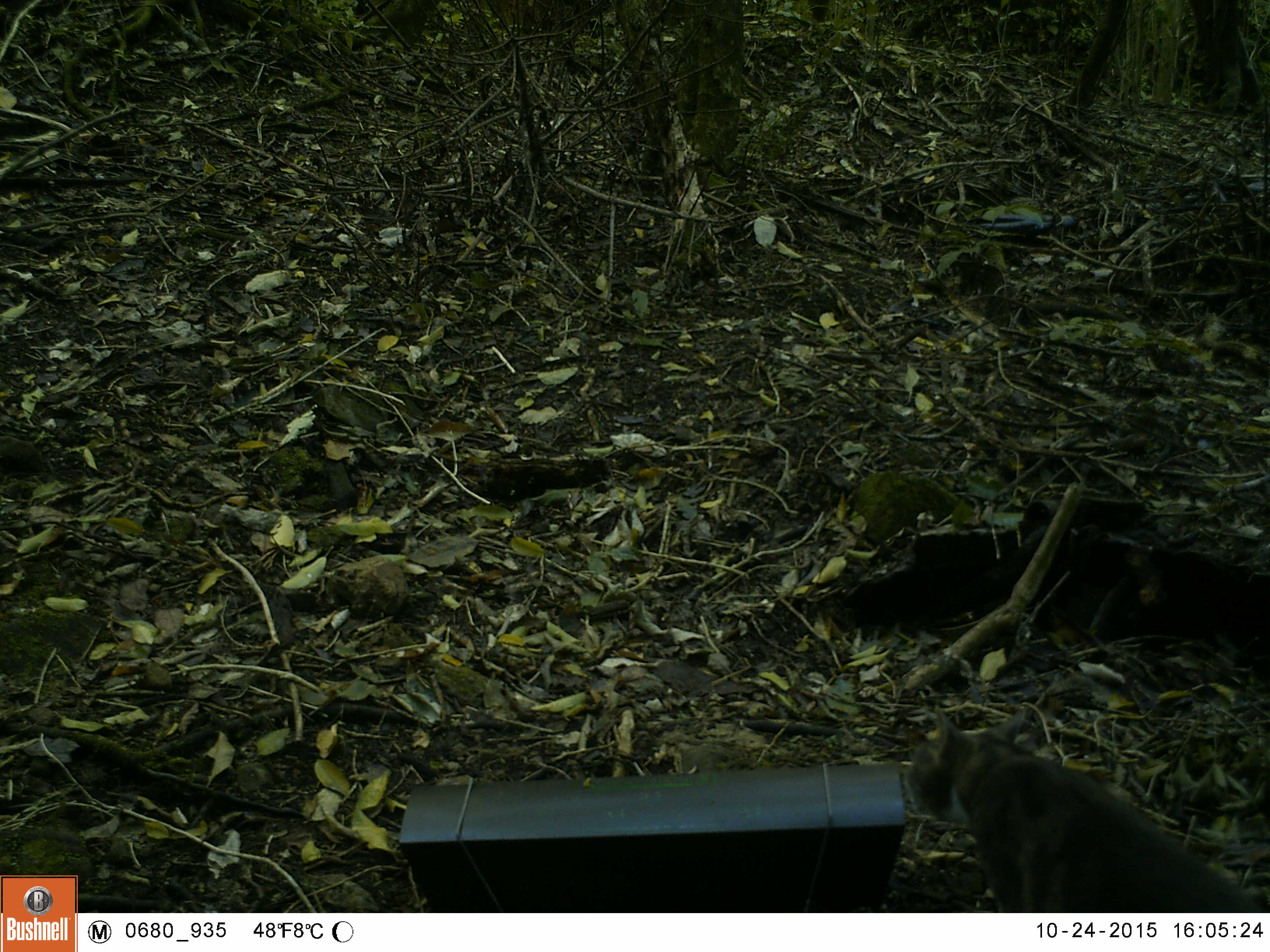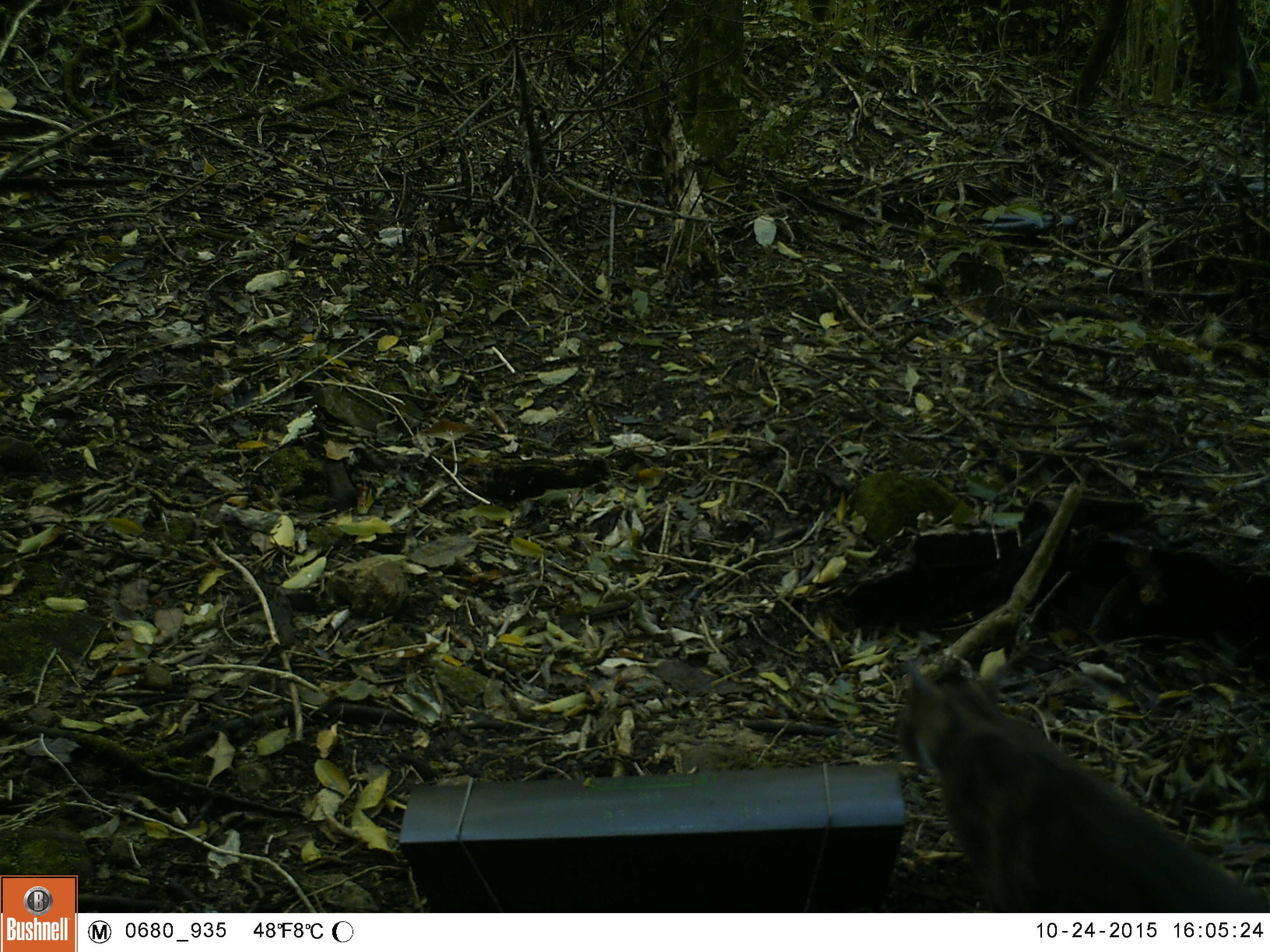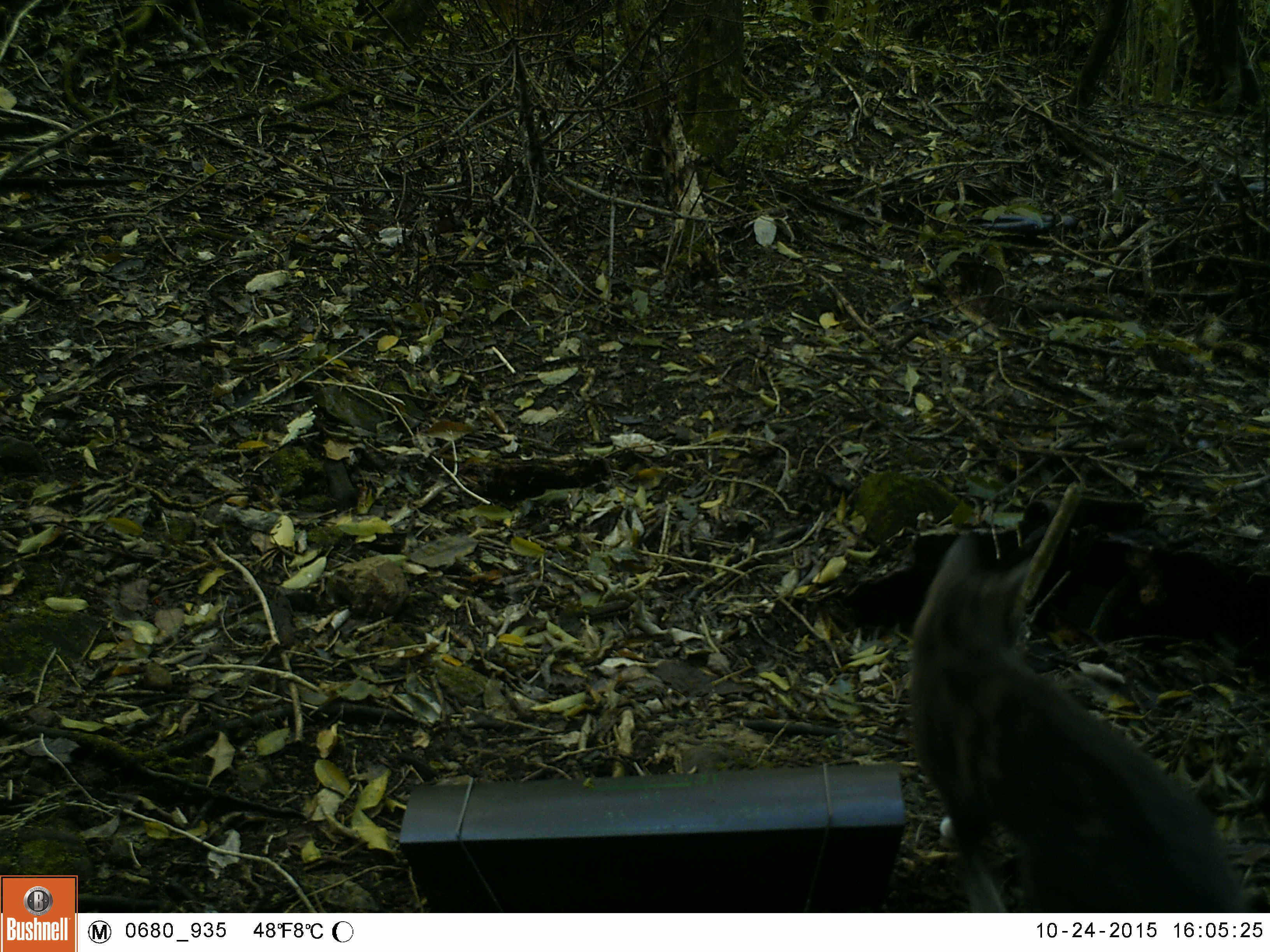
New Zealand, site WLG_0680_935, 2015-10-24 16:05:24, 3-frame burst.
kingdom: Animalia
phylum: Chordata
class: Mammalia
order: Carnivora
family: Felidae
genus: Felis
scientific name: Felis catus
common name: domestic cat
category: cat